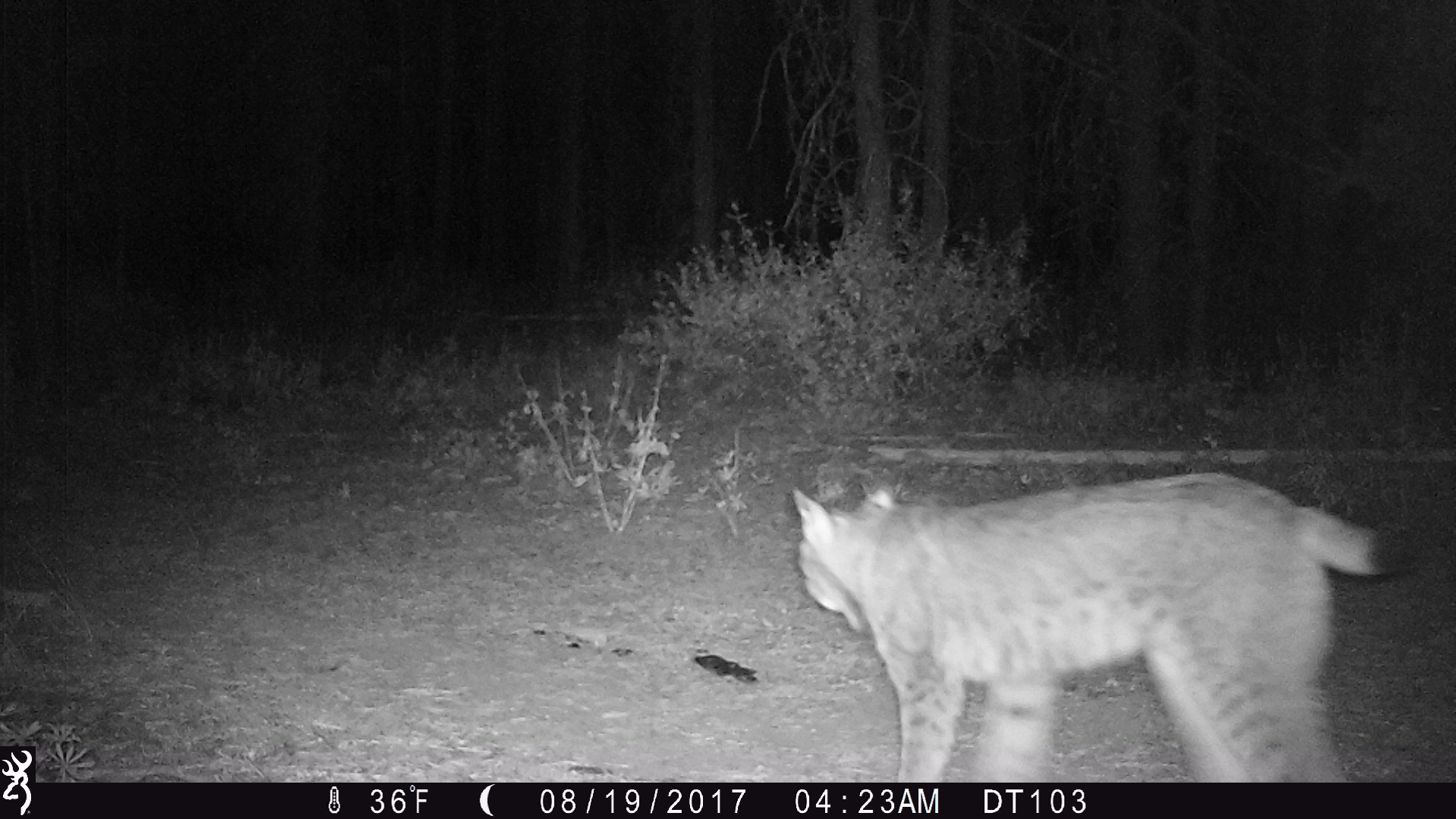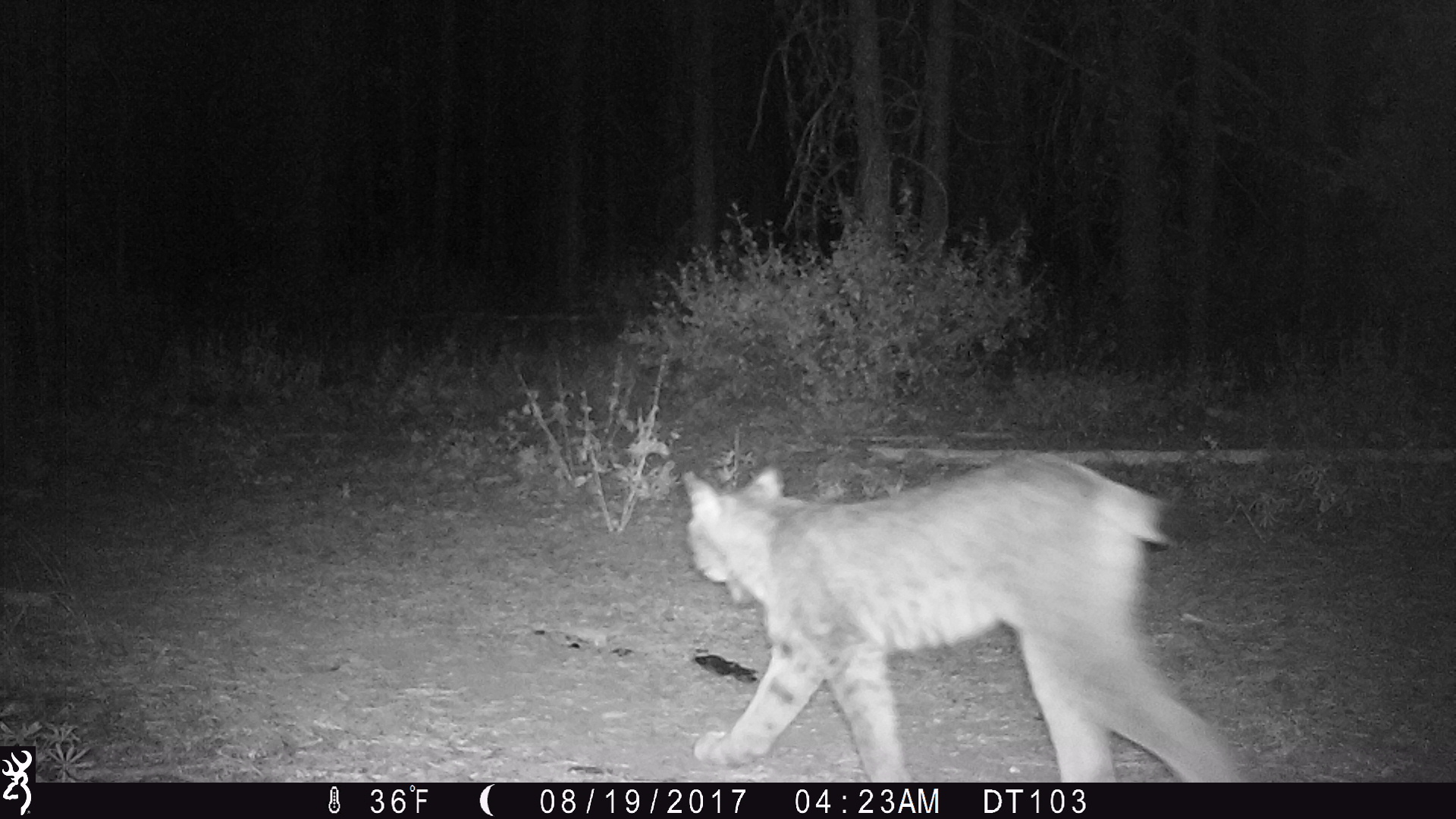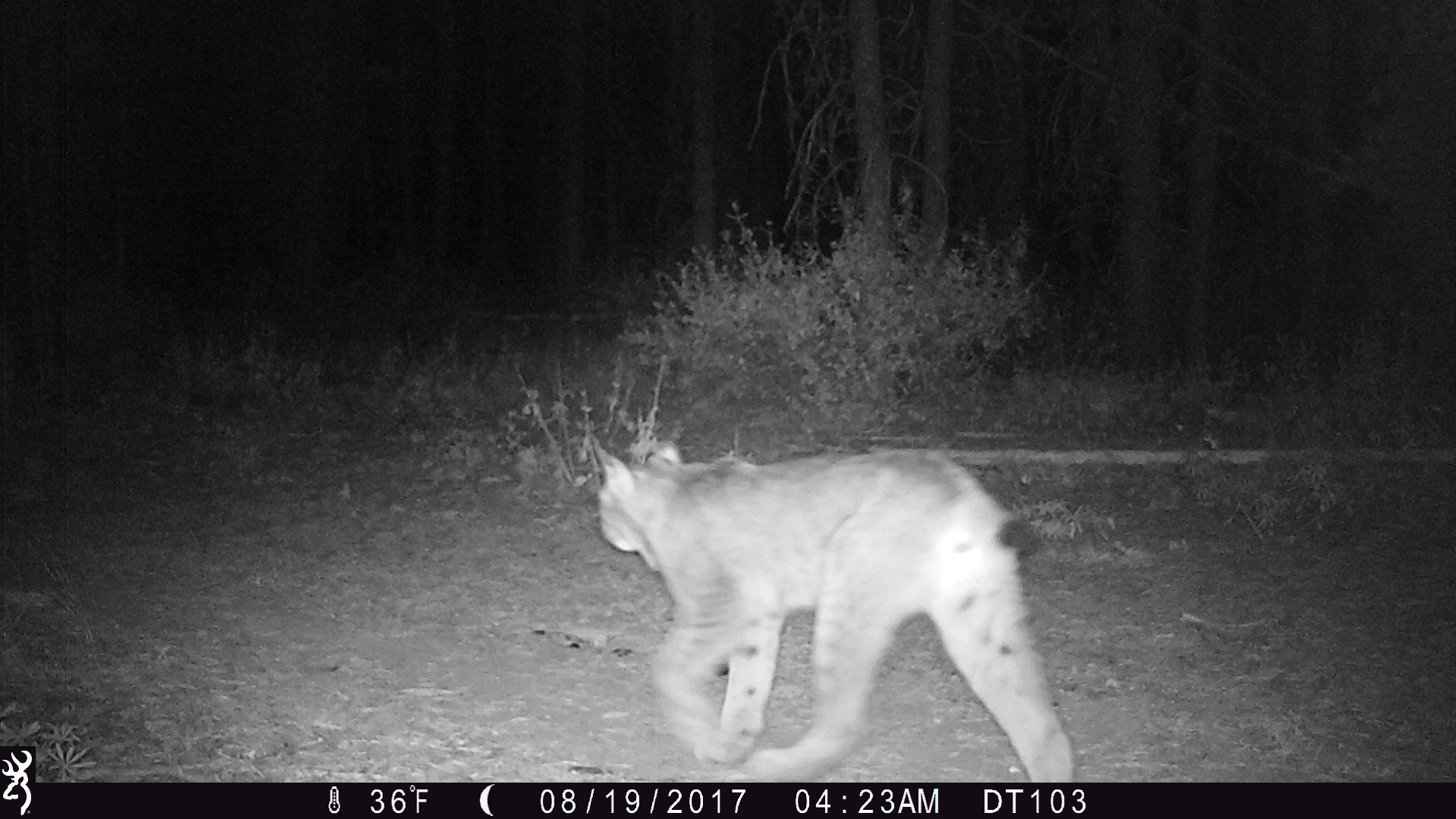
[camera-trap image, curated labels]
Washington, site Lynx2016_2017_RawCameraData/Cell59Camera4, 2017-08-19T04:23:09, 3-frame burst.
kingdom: Animalia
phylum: Chordata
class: Mammalia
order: Carnivora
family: Felidae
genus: Lynx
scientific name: Lynx canadensis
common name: canada lynx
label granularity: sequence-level